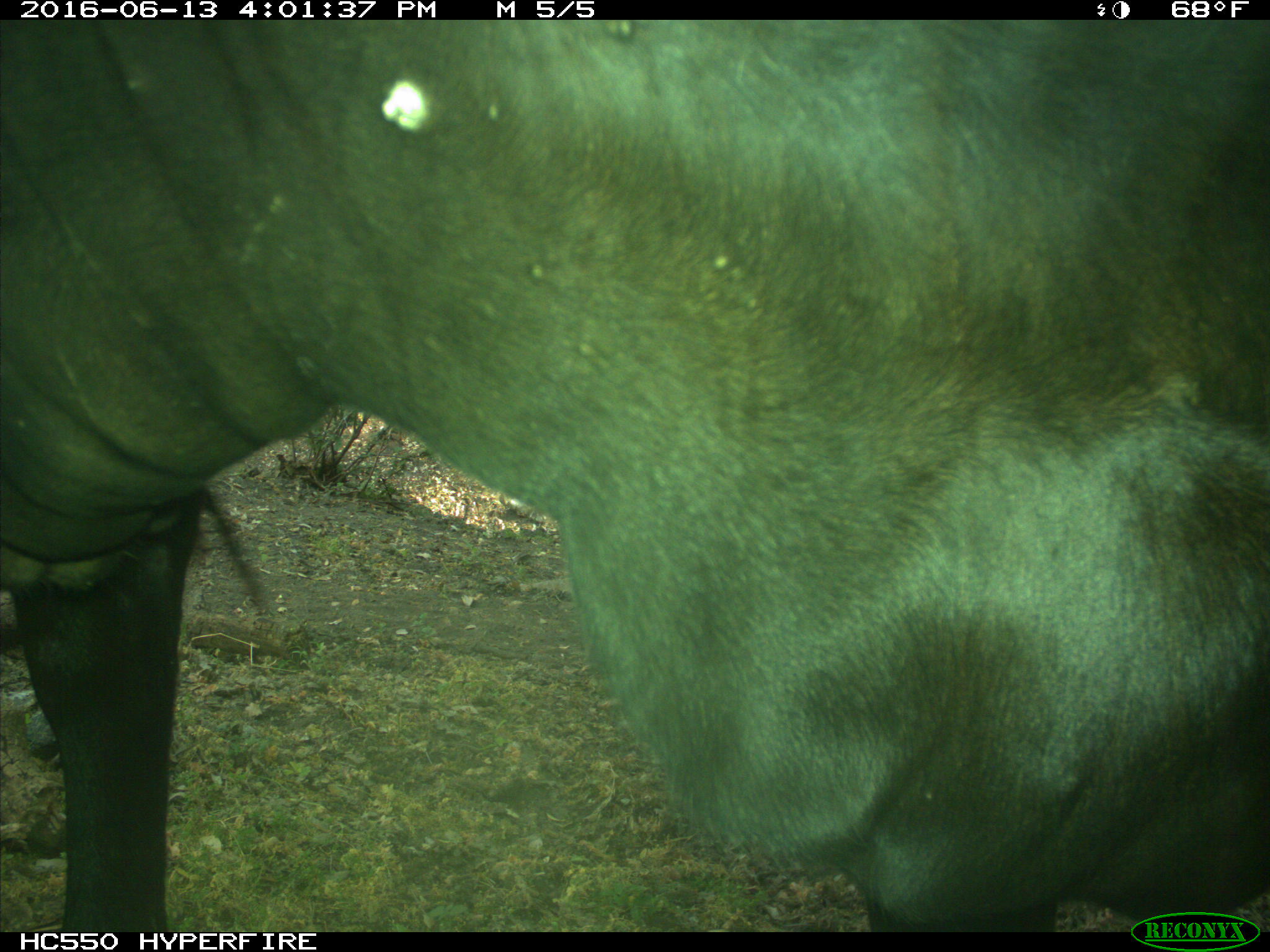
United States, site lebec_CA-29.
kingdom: Animalia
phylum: Chordata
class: Mammalia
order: Artiodactyla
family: Bovidae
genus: Bos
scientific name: Bos taurus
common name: domestic cow